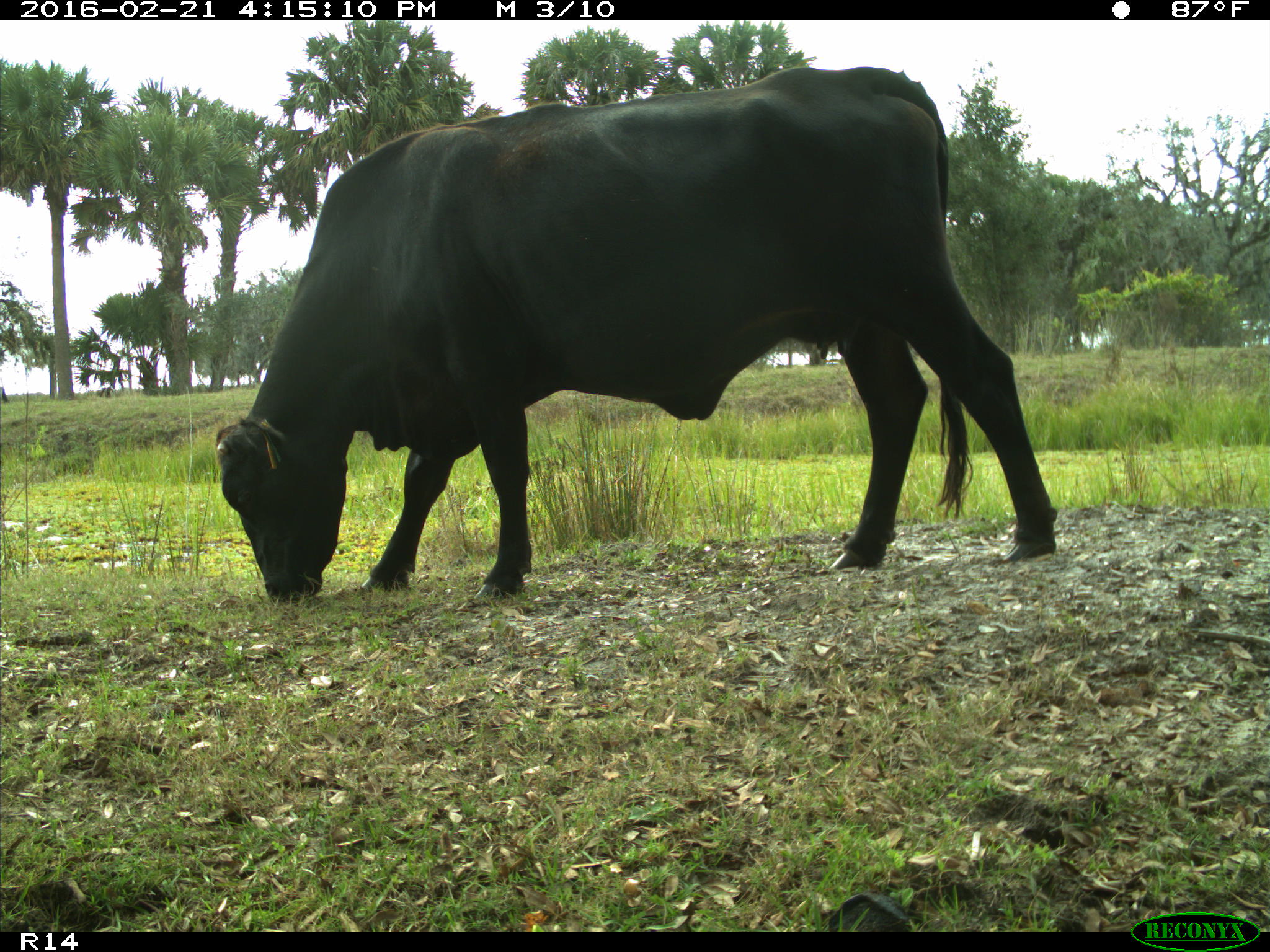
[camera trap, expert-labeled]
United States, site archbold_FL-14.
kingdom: Animalia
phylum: Chordata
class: Mammalia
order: Artiodactyla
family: Bovidae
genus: Bos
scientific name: Bos taurus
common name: domestic cow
Bos taurus (domestic cow).